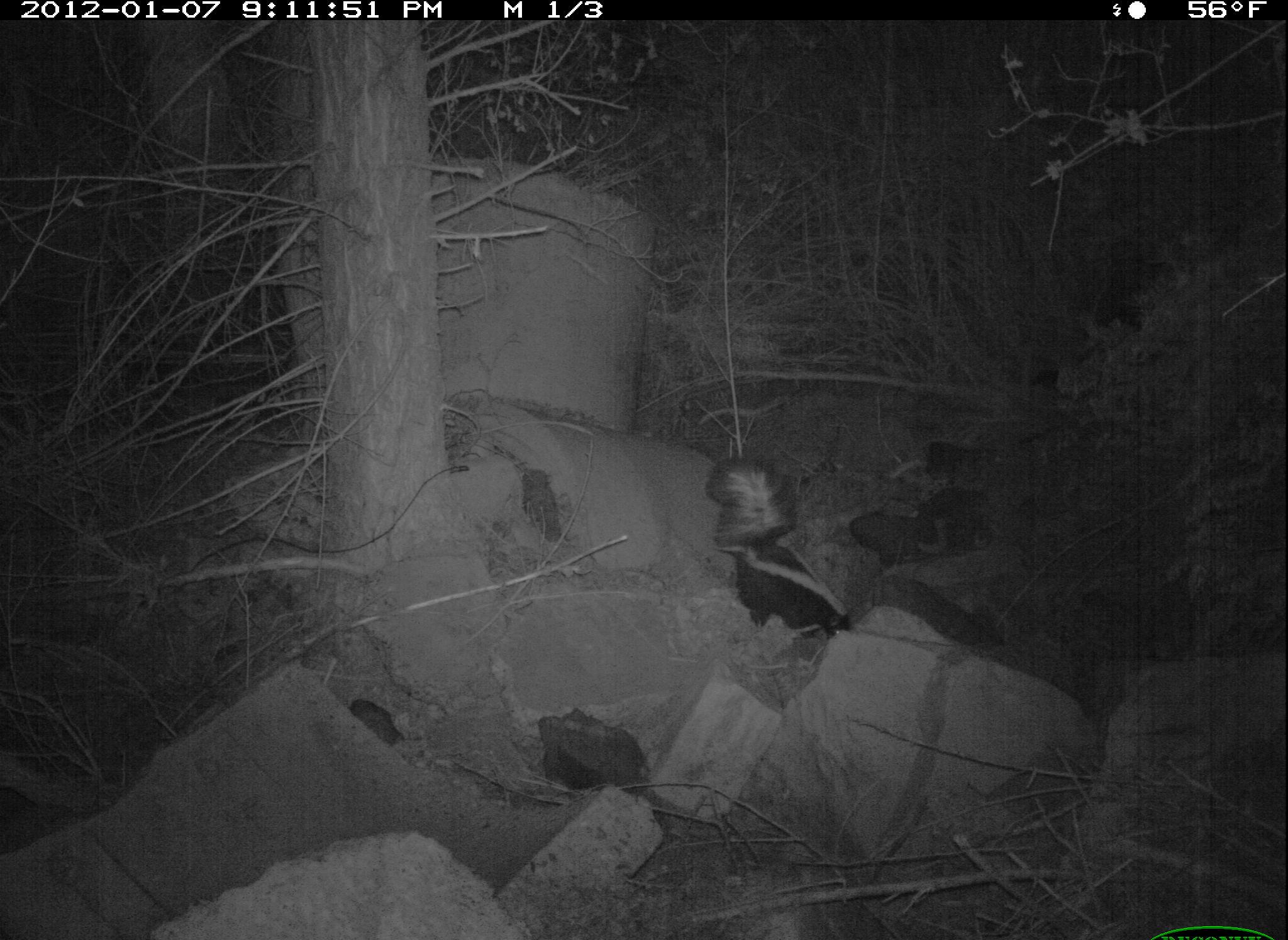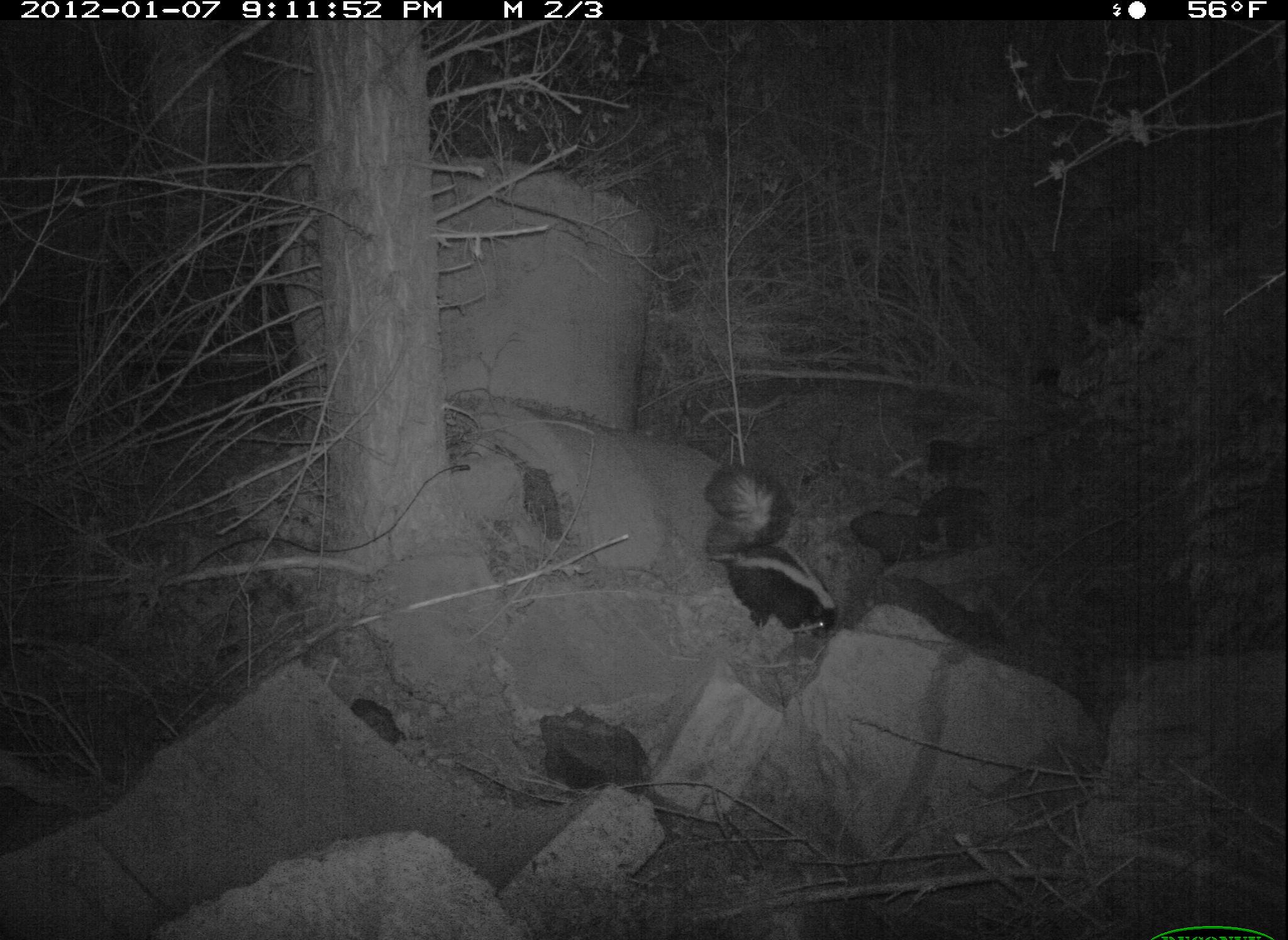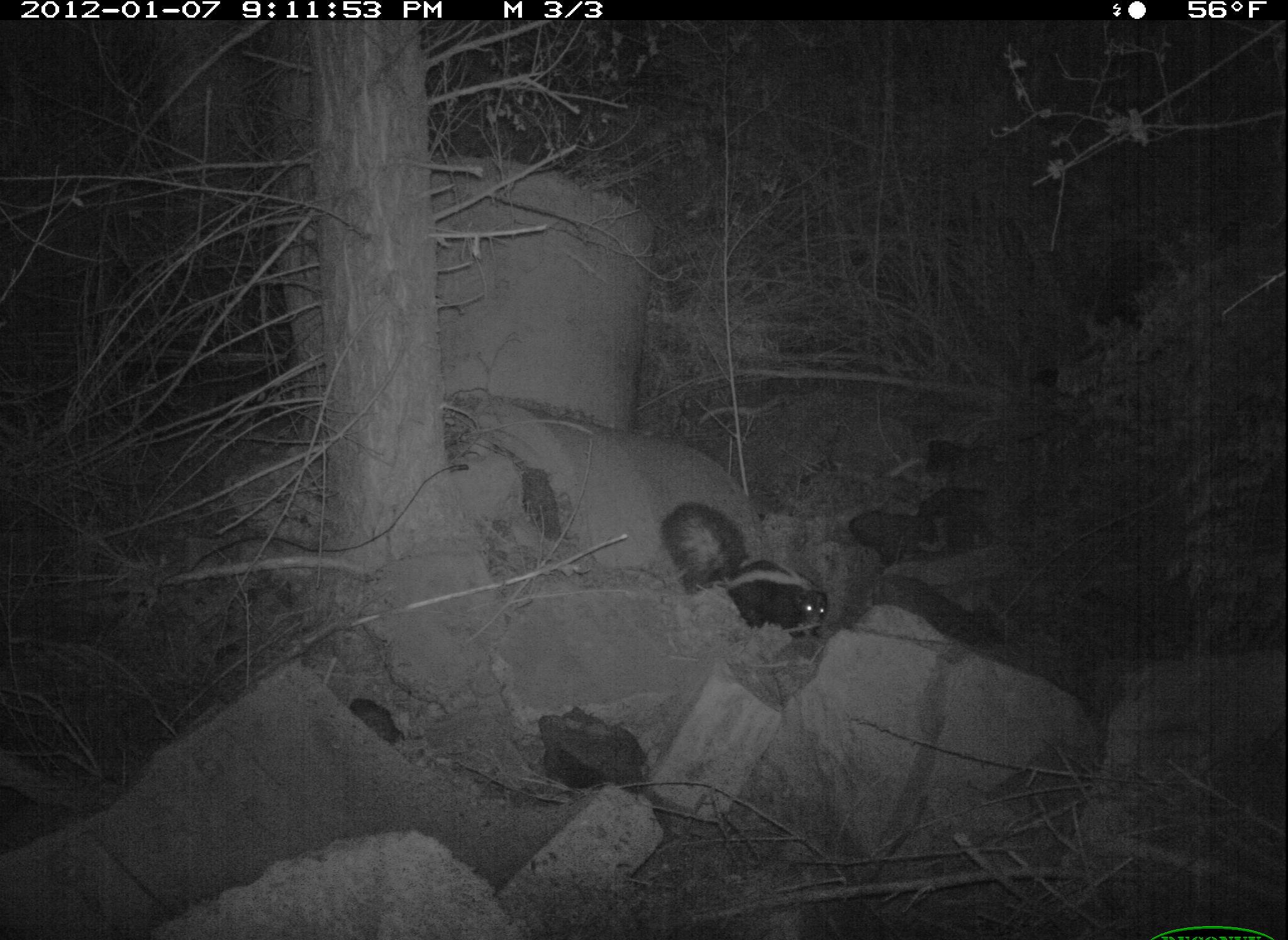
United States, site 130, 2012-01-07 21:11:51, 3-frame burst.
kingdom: Animalia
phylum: Chordata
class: Mammalia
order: Carnivora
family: Mephitidae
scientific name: Mephitidae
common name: skunk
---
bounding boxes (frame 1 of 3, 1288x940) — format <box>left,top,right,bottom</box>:
skunk: <box>692,443,866,652</box>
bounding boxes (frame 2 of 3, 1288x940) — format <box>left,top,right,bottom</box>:
skunk: <box>696,454,850,648</box>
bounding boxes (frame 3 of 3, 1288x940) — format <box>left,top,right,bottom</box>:
skunk: <box>662,504,844,649</box>